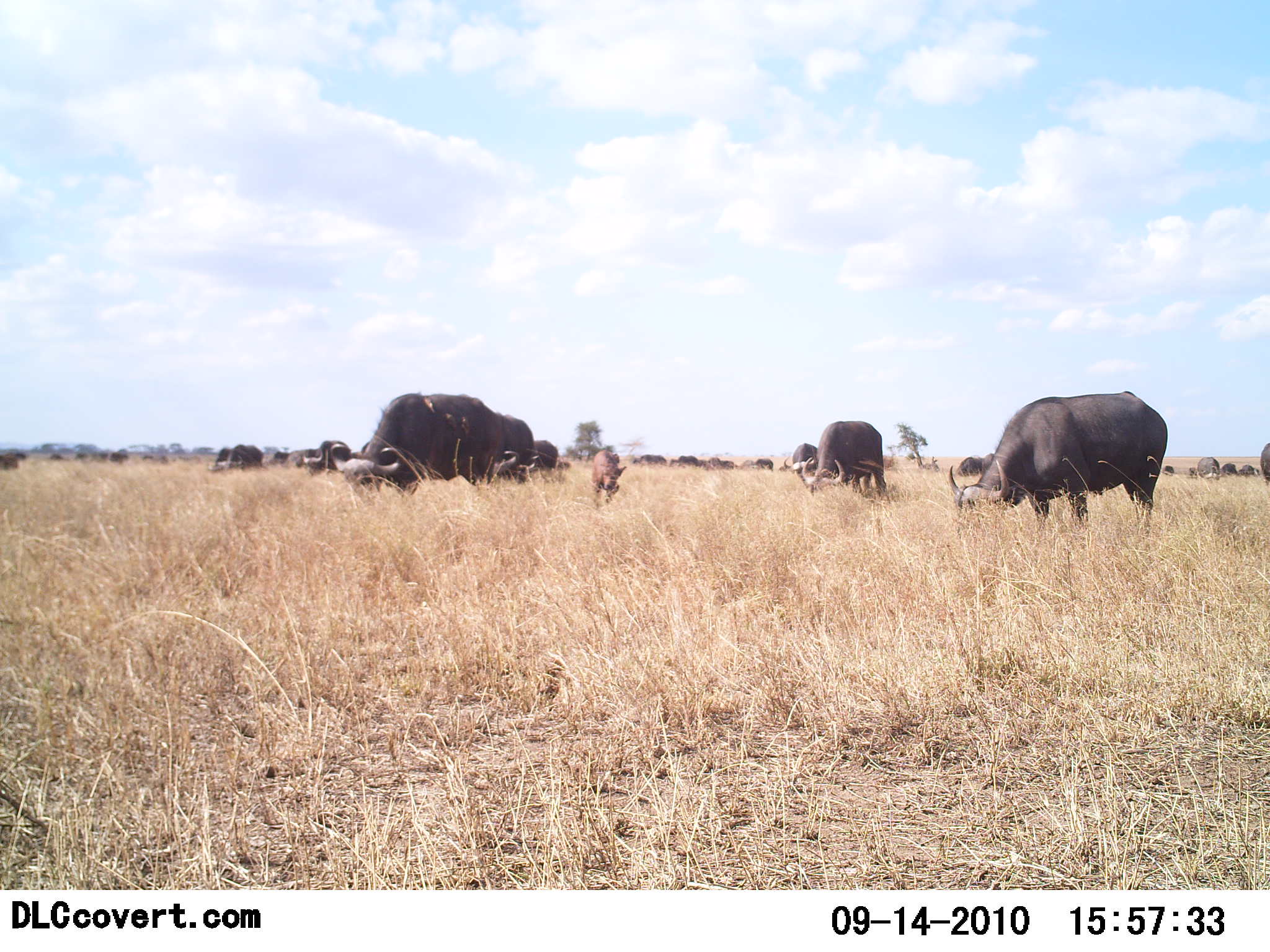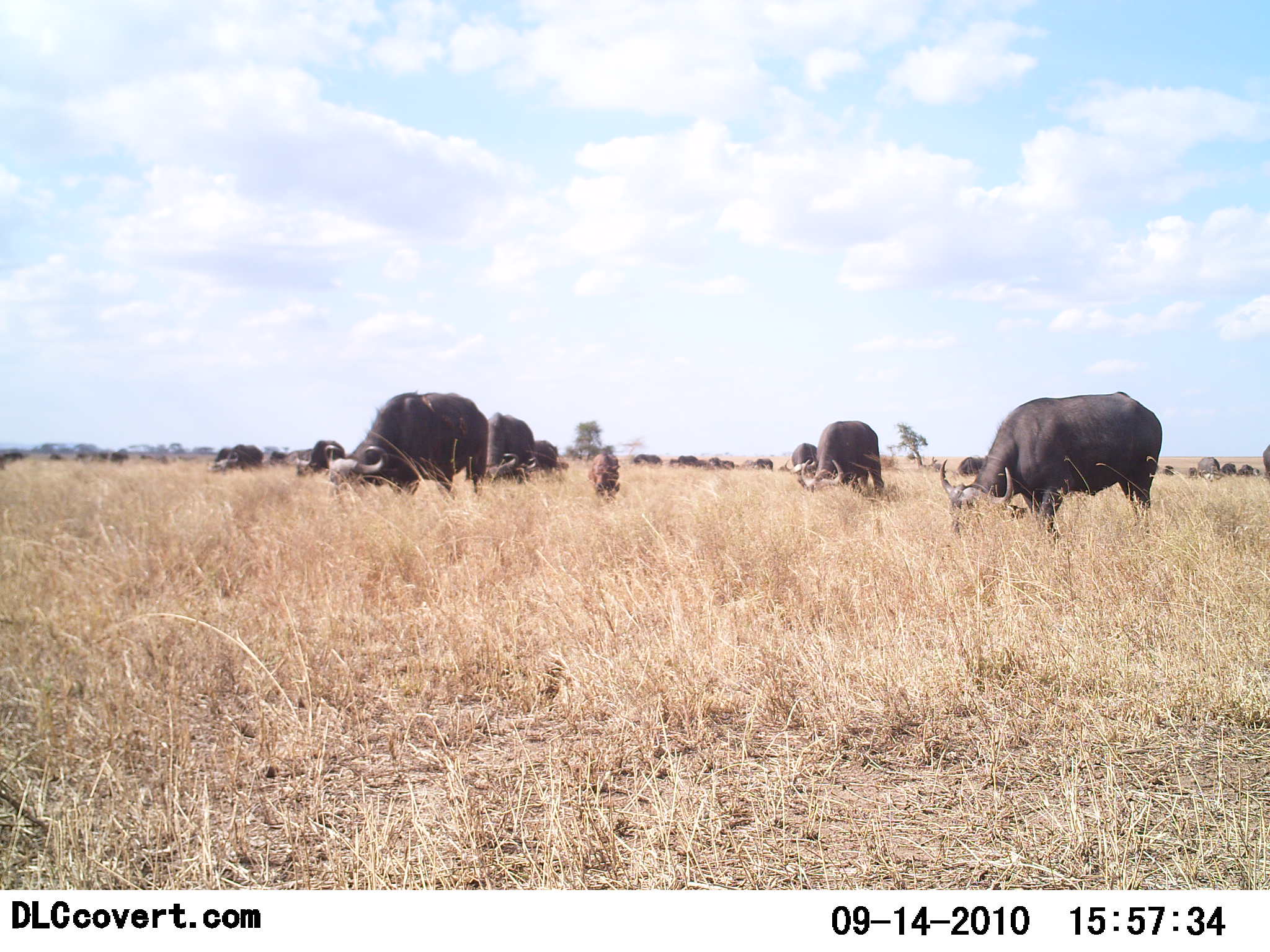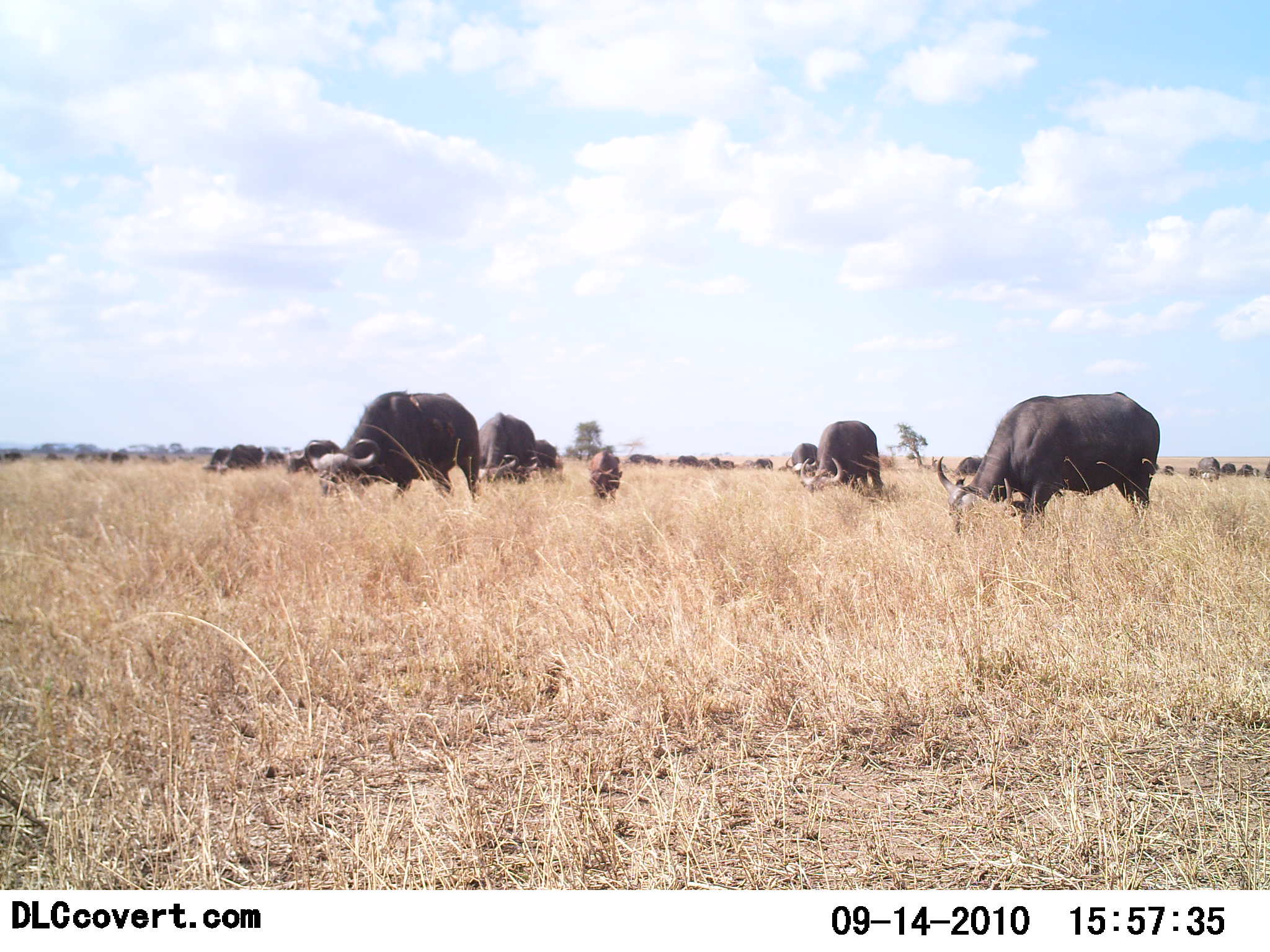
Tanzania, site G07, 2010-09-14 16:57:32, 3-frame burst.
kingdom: Animalia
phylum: Chordata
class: Mammalia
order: Artiodactyla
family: Bovidae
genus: Syncerus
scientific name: Syncerus caffer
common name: cape buffalo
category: buffalo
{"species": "buffalo (cape buffalo) (Syncerus caffer)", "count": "11-50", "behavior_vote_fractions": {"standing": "22%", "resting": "0%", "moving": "11%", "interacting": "0%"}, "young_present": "44%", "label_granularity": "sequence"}